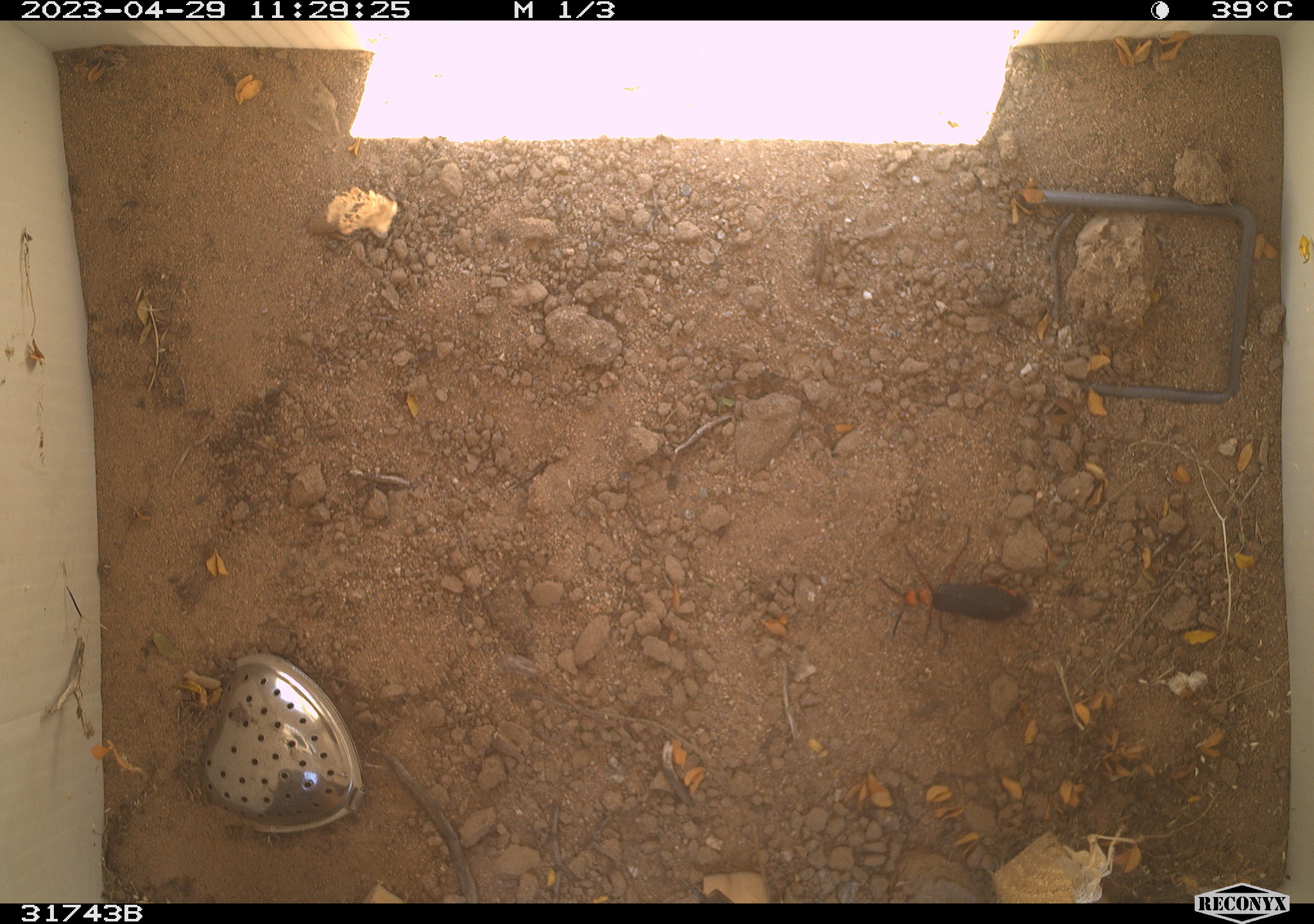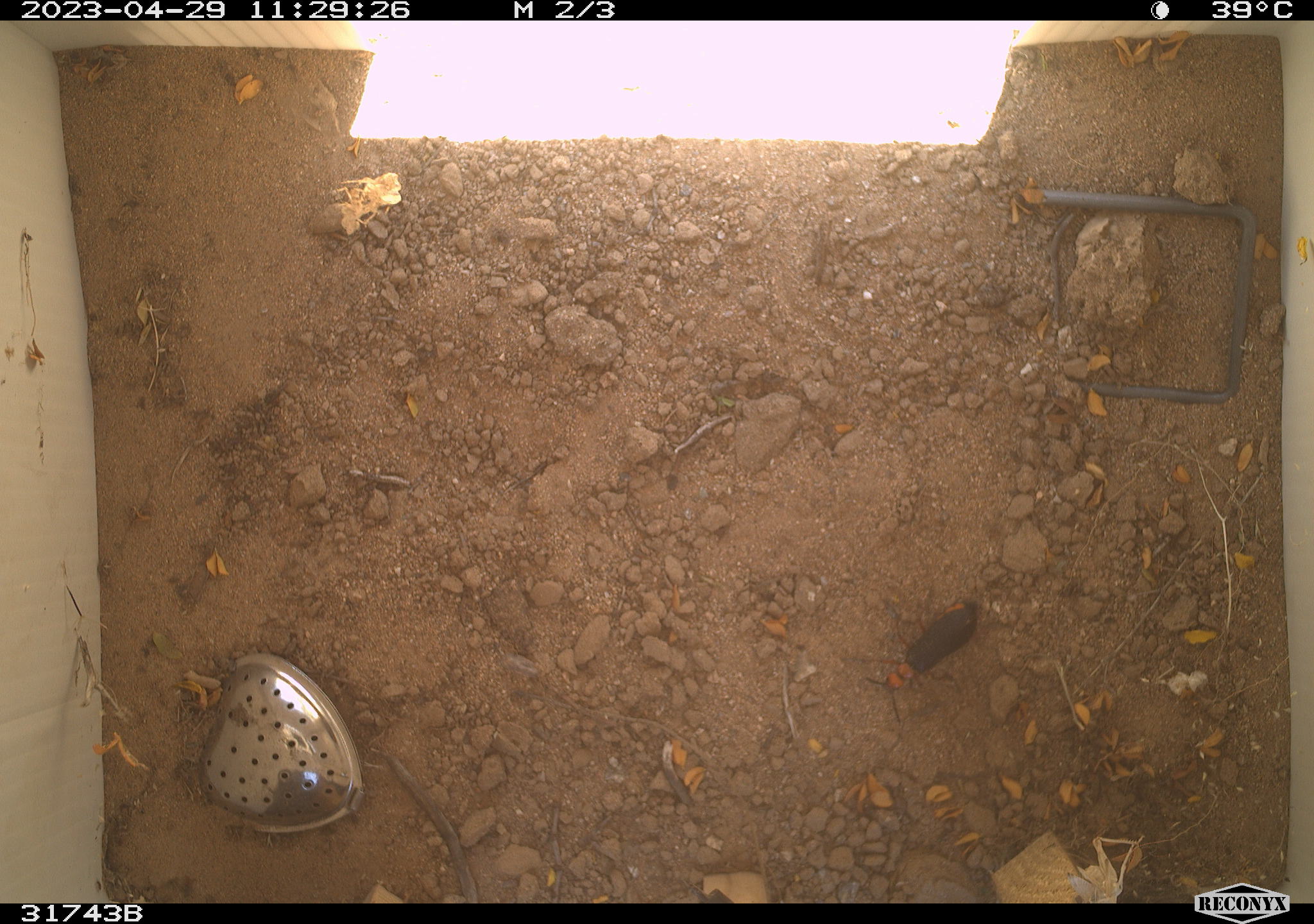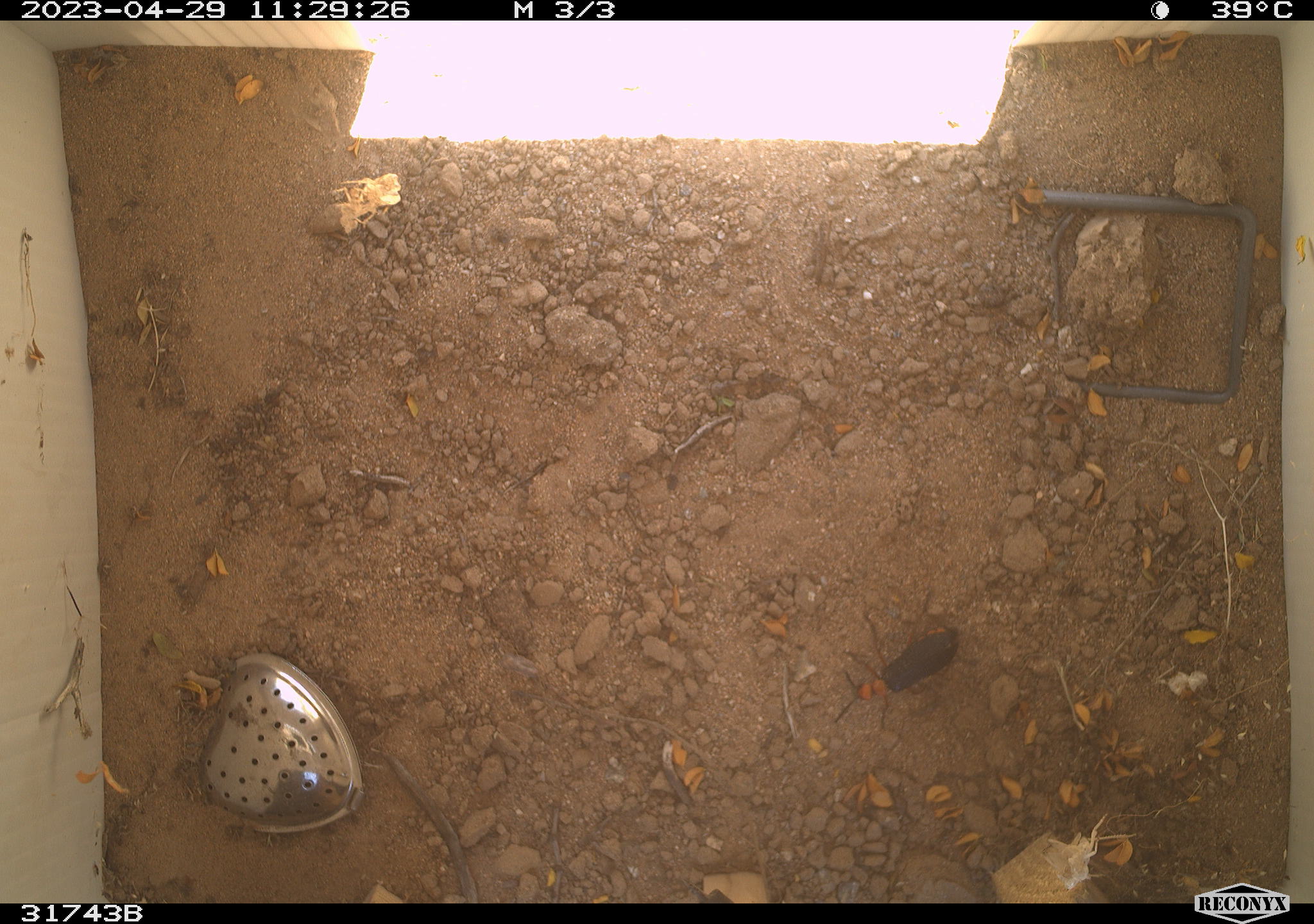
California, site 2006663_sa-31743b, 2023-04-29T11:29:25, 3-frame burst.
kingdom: Animalia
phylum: Arthropoda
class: Insecta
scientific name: Insecta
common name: insect